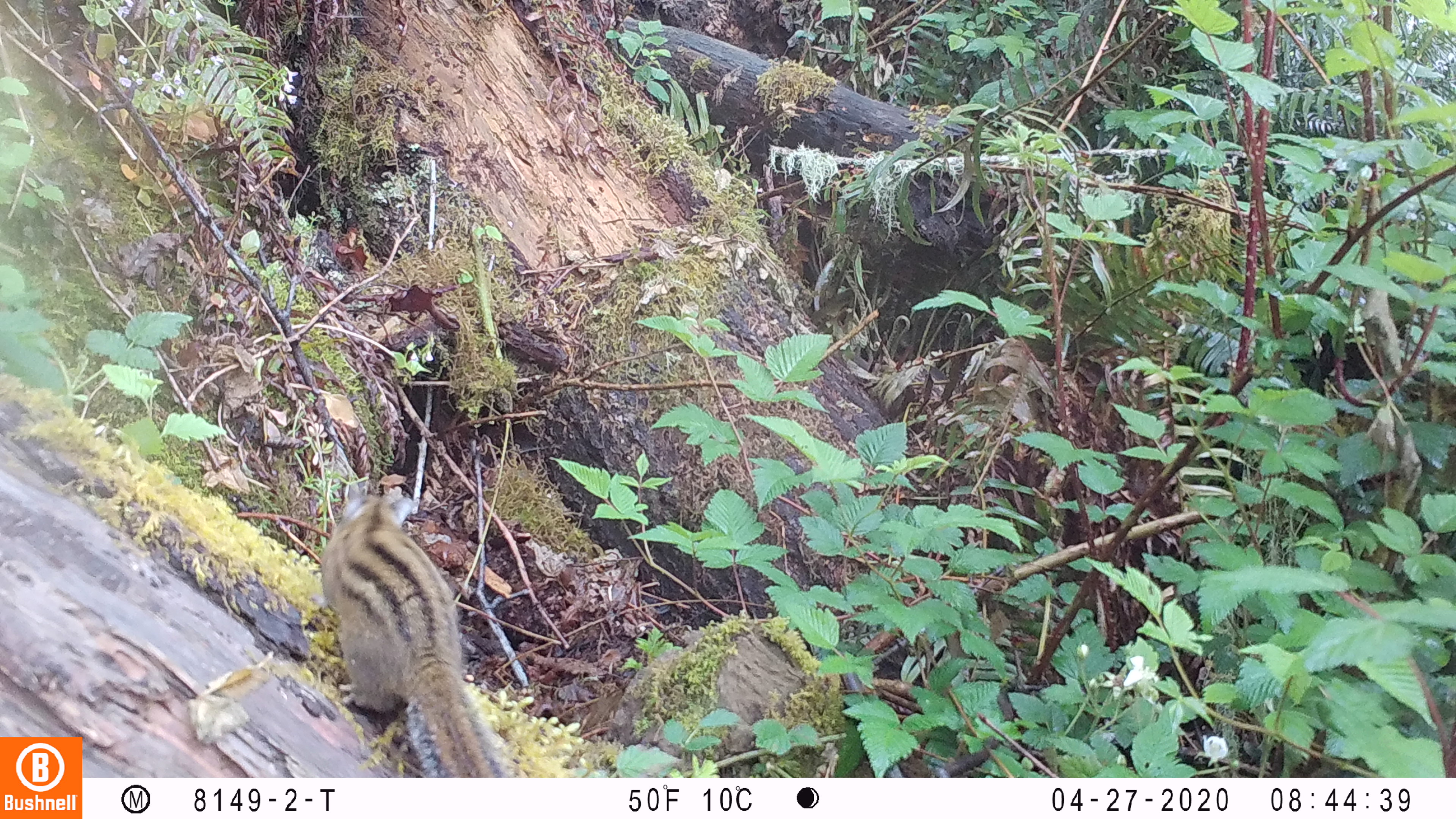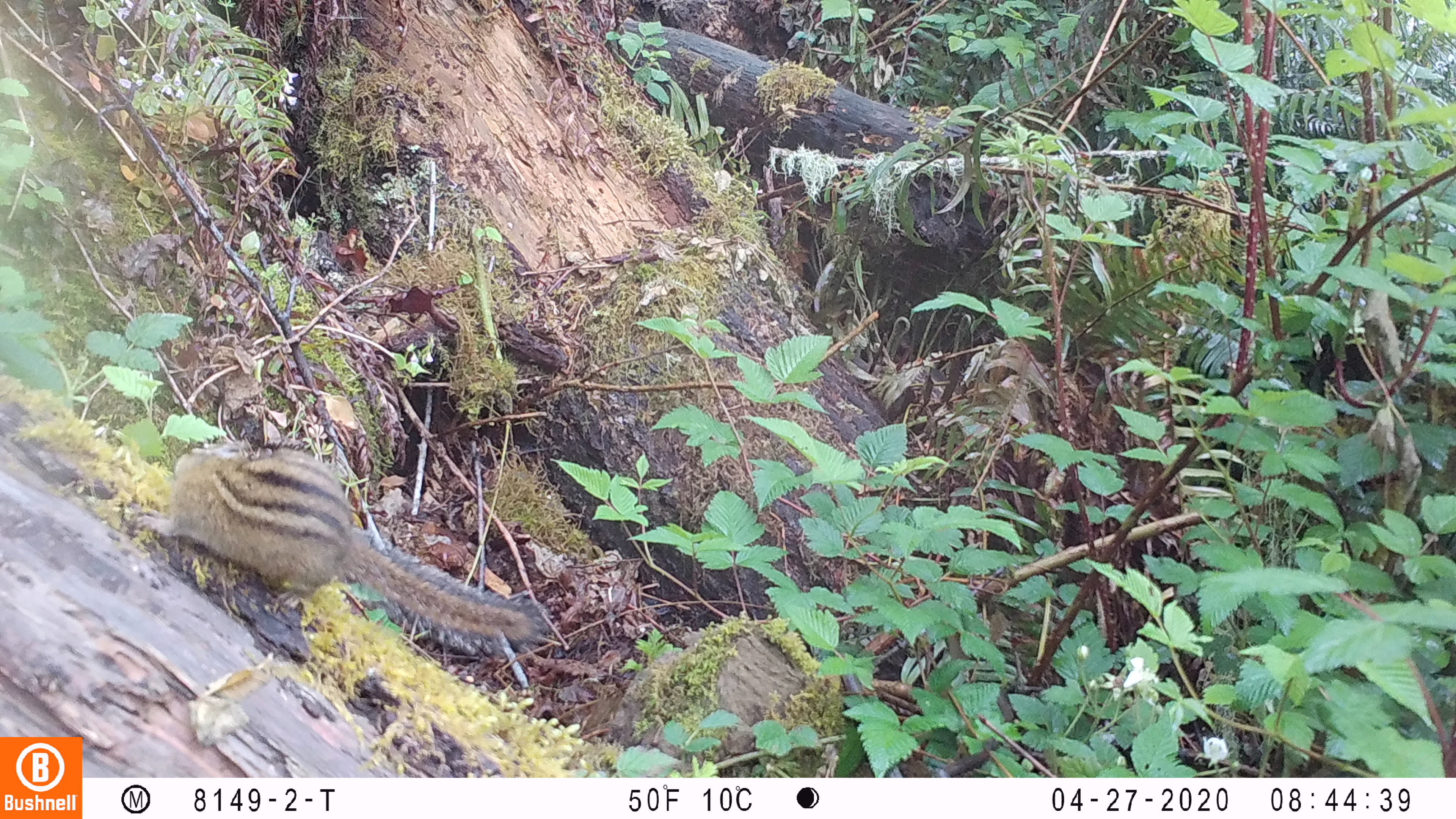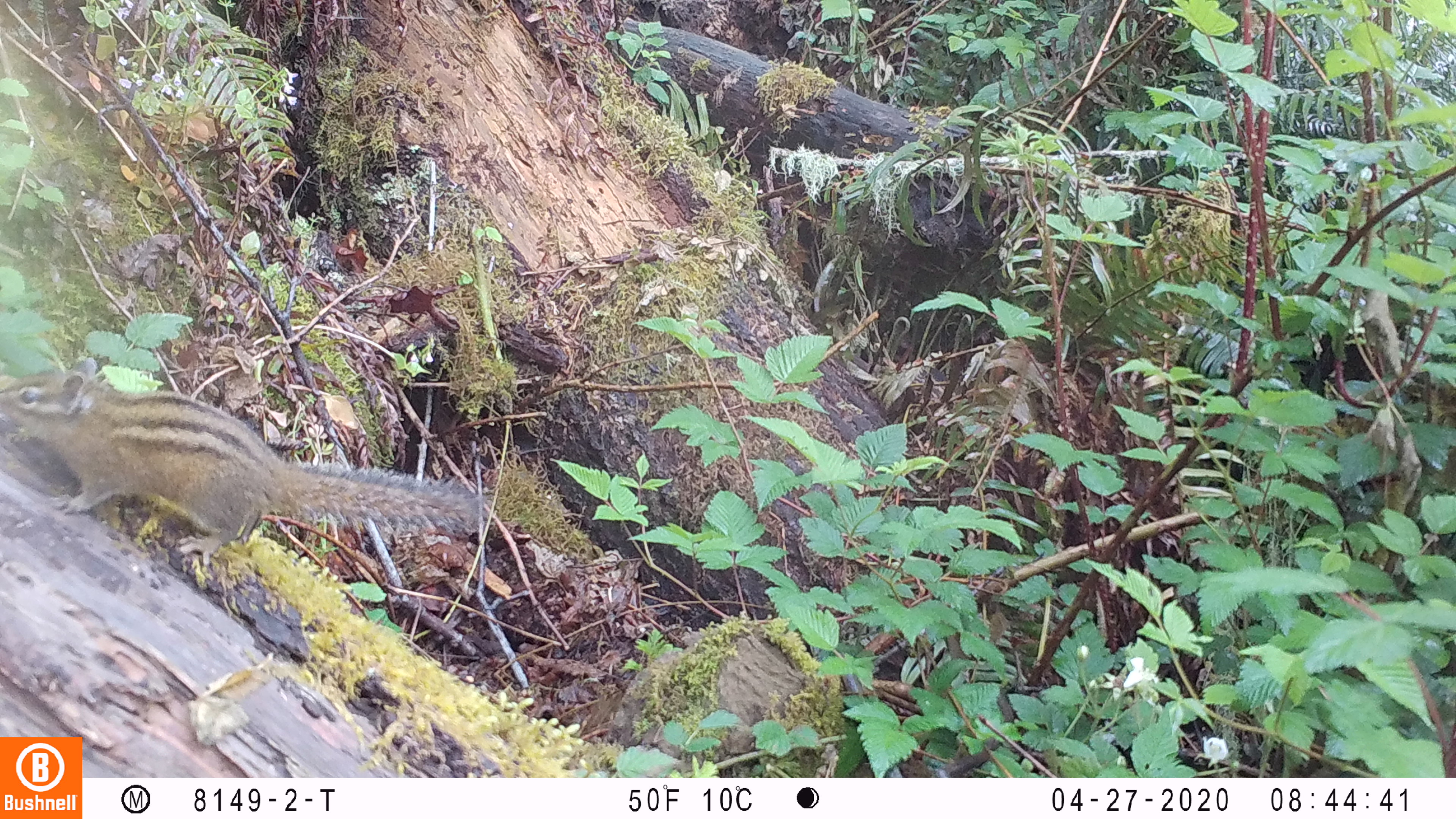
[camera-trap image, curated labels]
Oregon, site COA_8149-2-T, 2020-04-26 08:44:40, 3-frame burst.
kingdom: Animalia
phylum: Chordata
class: Mammalia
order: Rodentia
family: Sciuridae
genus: Neotamias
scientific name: Neotamias townsendii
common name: townsend's chipmunk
Townsend's chipmunk (Neotamias townsendii).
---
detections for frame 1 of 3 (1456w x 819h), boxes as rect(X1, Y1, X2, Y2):
townsend's chipmunk: rect(313, 473, 514, 768)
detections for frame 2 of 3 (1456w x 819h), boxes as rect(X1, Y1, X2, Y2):
townsend's chipmunk: rect(130, 430, 556, 655)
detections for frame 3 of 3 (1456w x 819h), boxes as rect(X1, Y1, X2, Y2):
townsend's chipmunk: rect(0, 349, 495, 567)